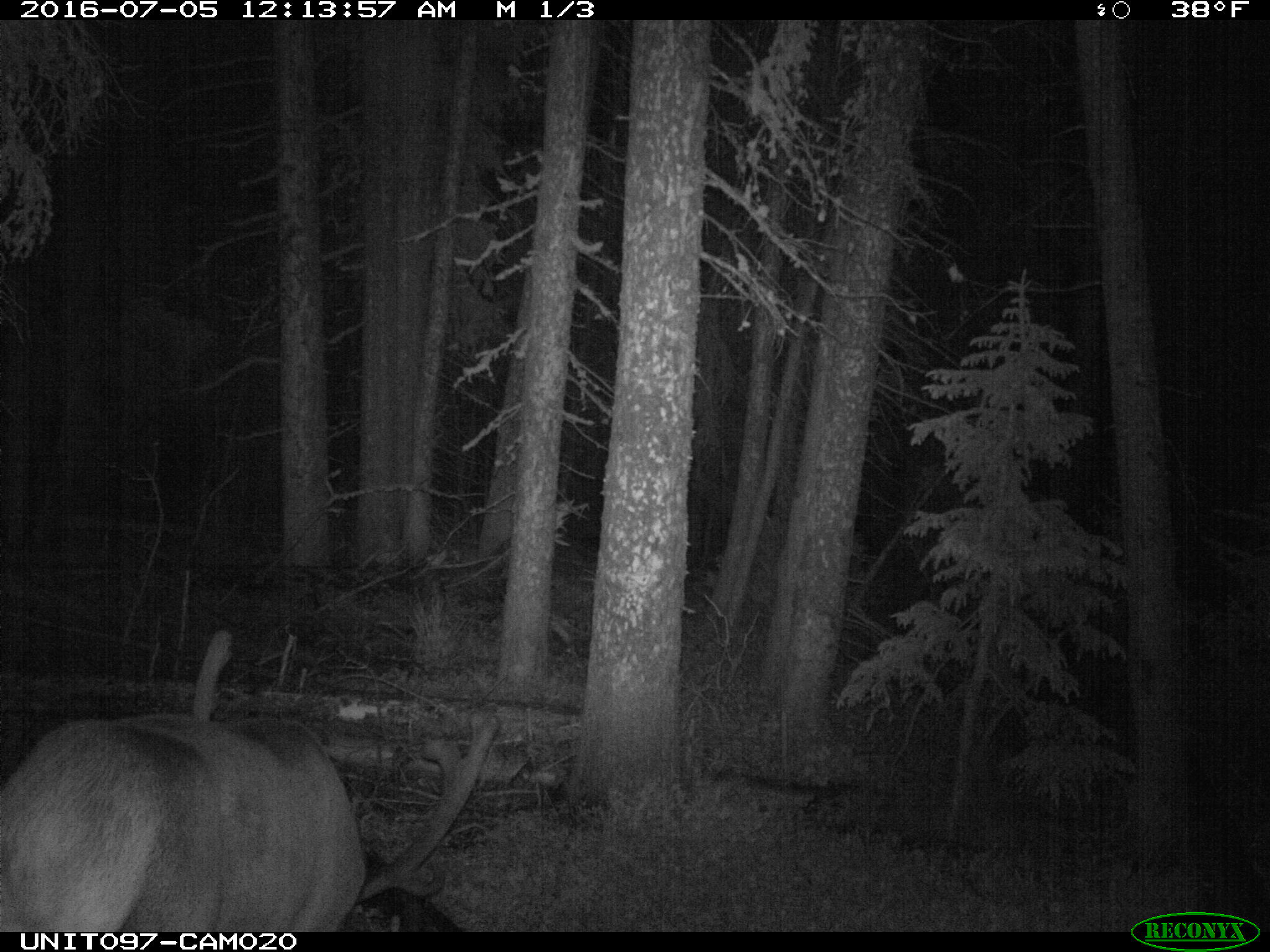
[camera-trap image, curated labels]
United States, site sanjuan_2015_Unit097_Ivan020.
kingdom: Animalia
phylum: Chordata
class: Mammalia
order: Artiodactyla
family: Cervidae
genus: Cervus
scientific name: Cervus elaphus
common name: red deer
Cervus elaphus (red deer).